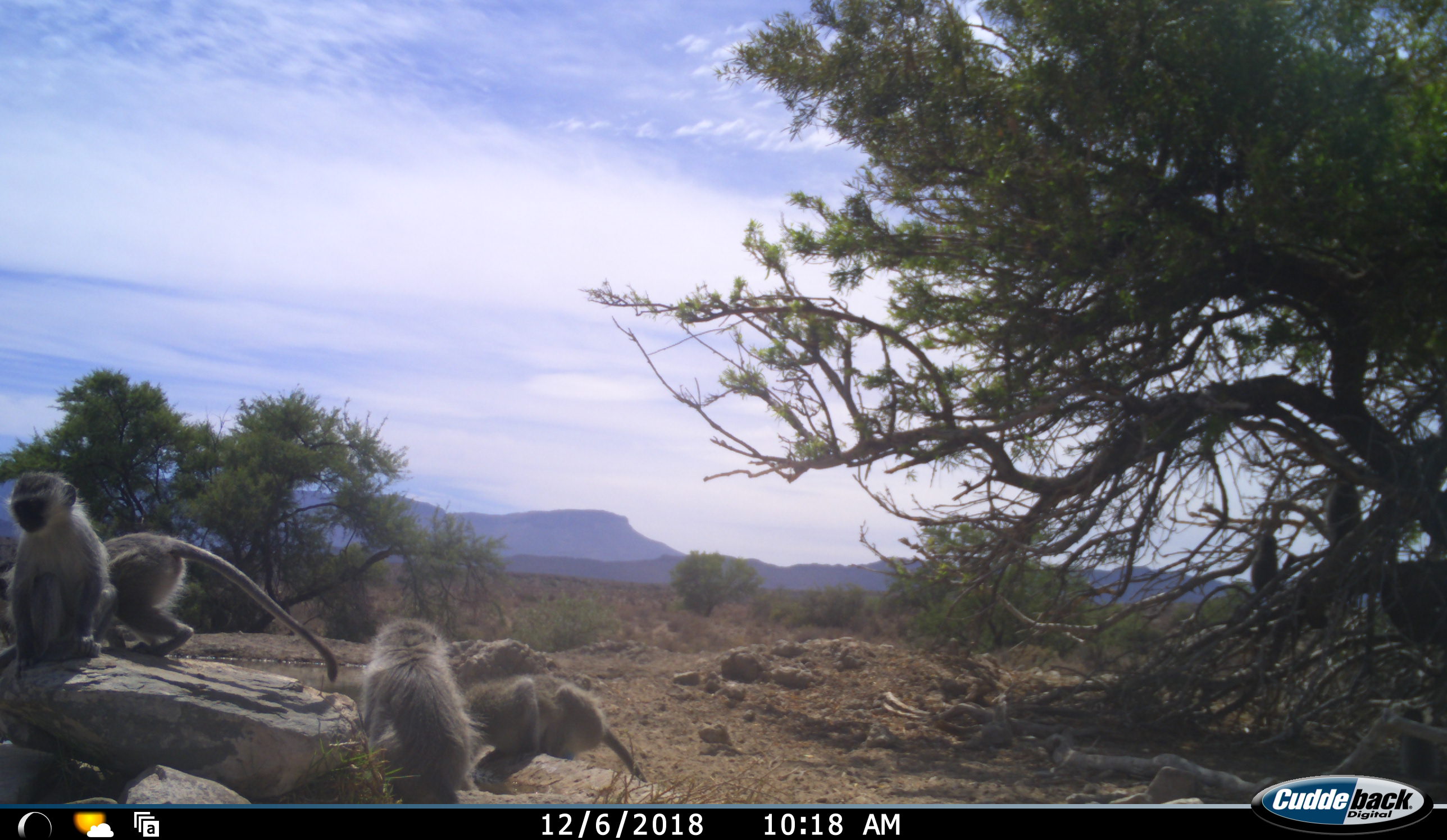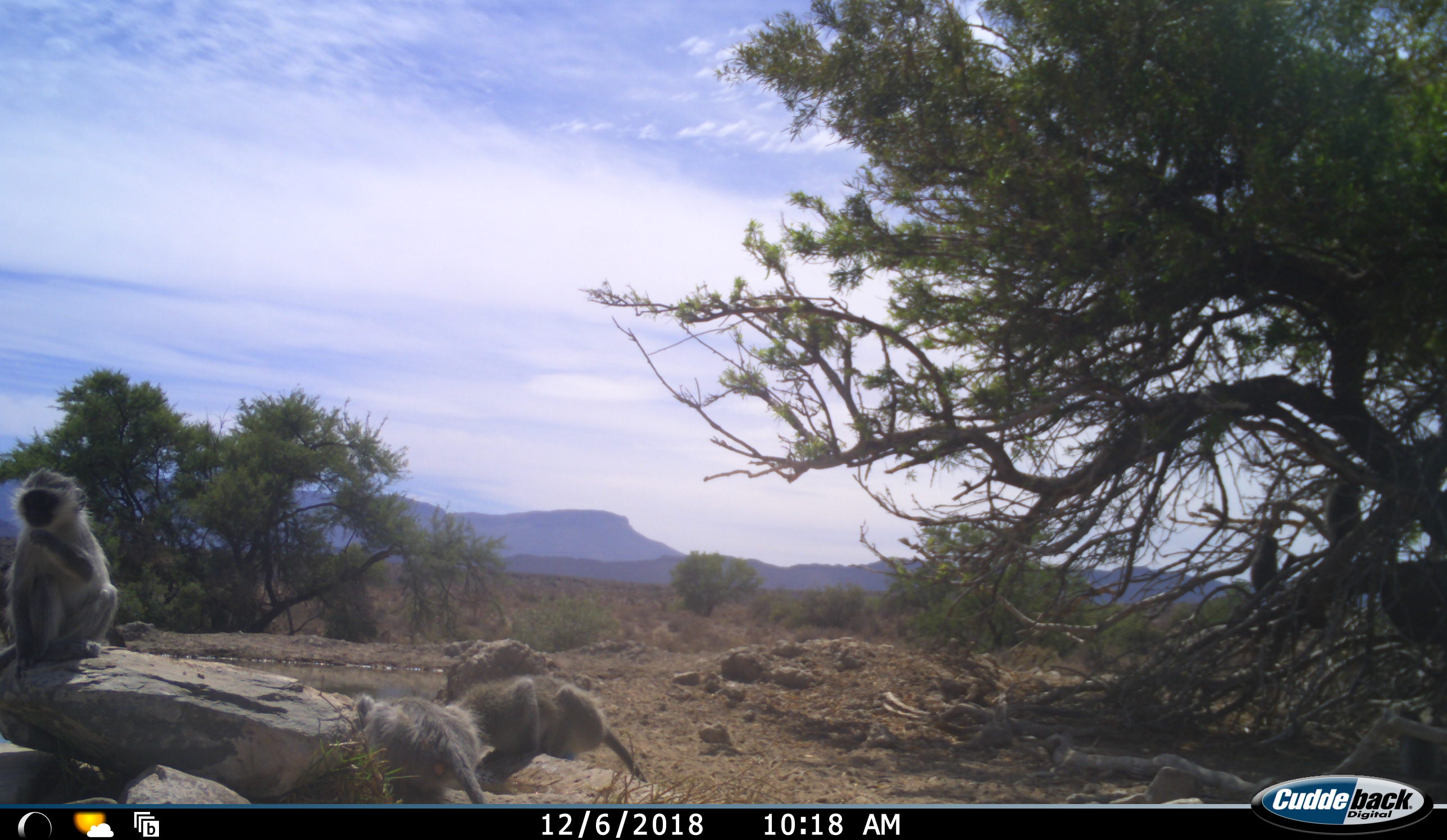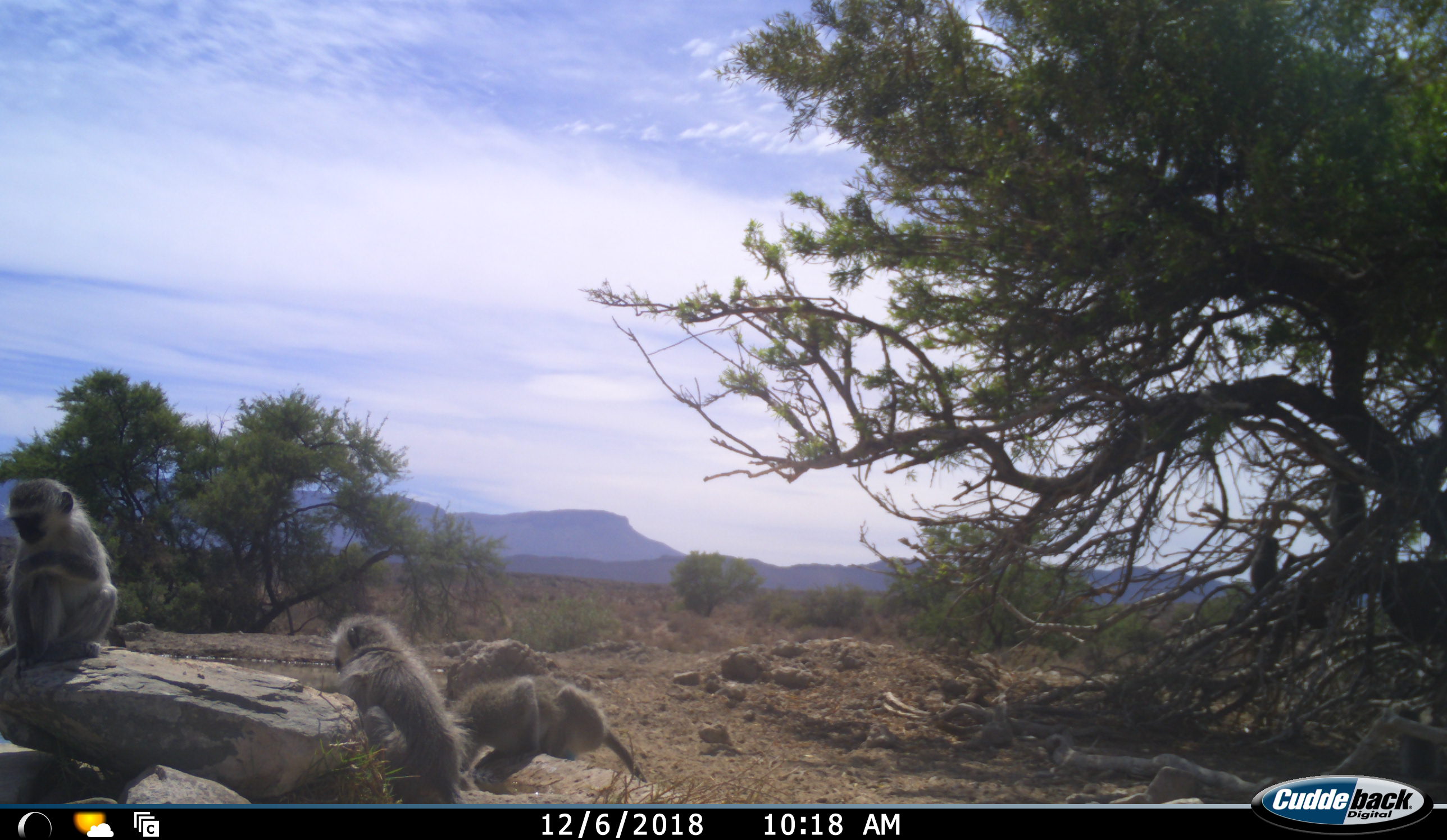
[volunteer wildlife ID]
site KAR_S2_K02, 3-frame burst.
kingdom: Animalia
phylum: Chordata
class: Mammalia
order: Primates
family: Cercopithecidae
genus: Chlorocebus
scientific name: Chlorocebus pygerythrus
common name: vervet monkey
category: monkeyvervet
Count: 6.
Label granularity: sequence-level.